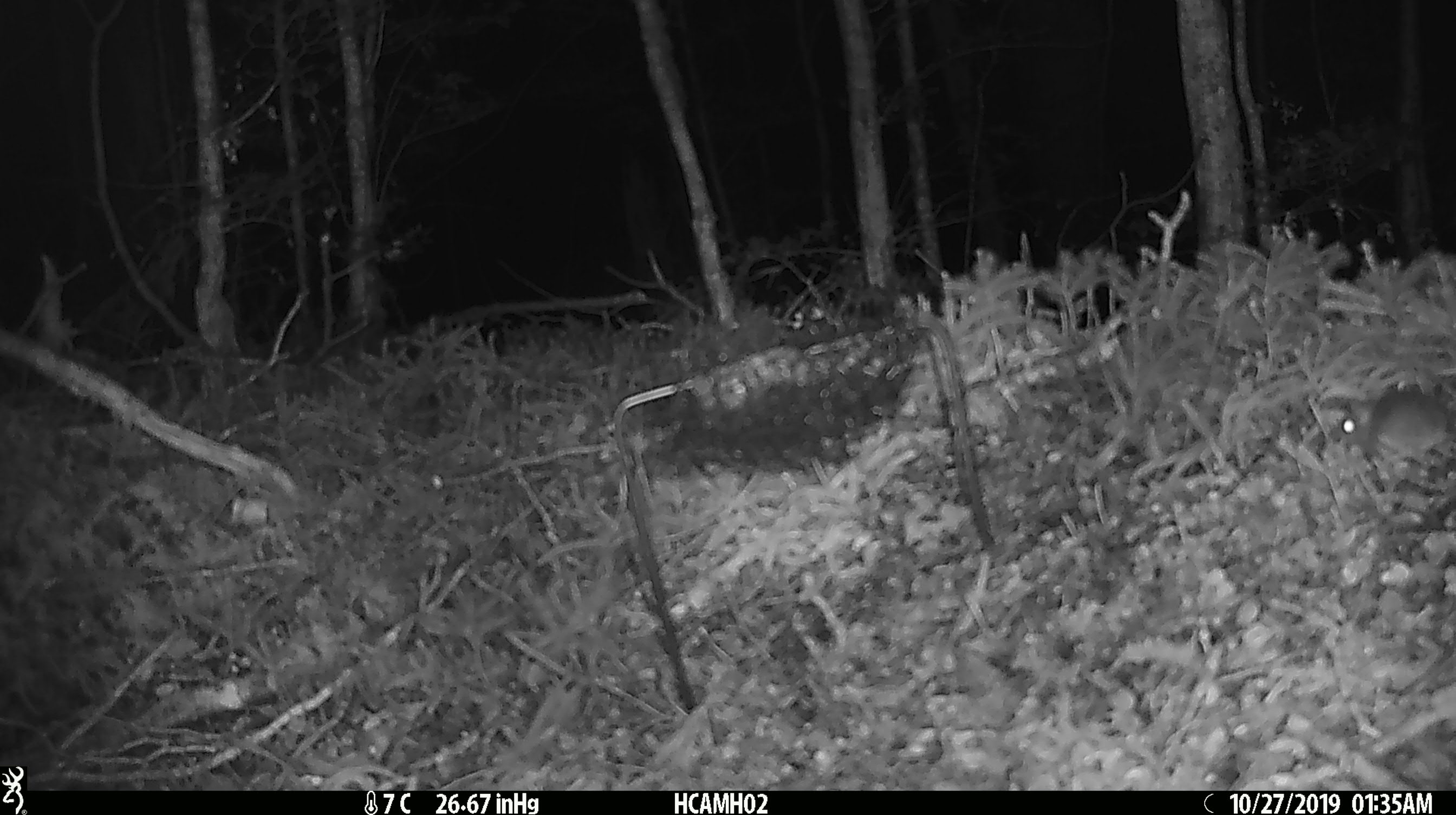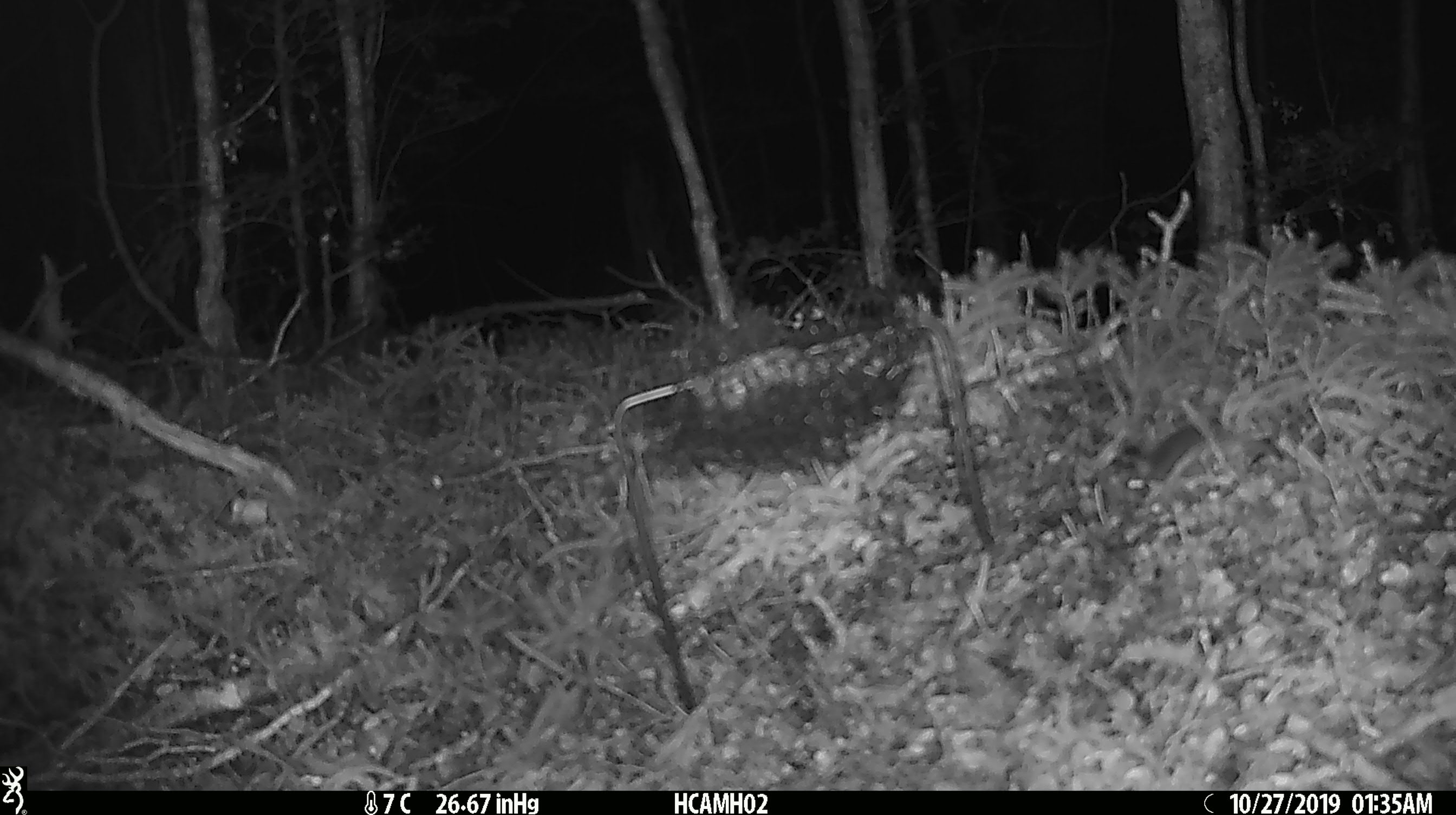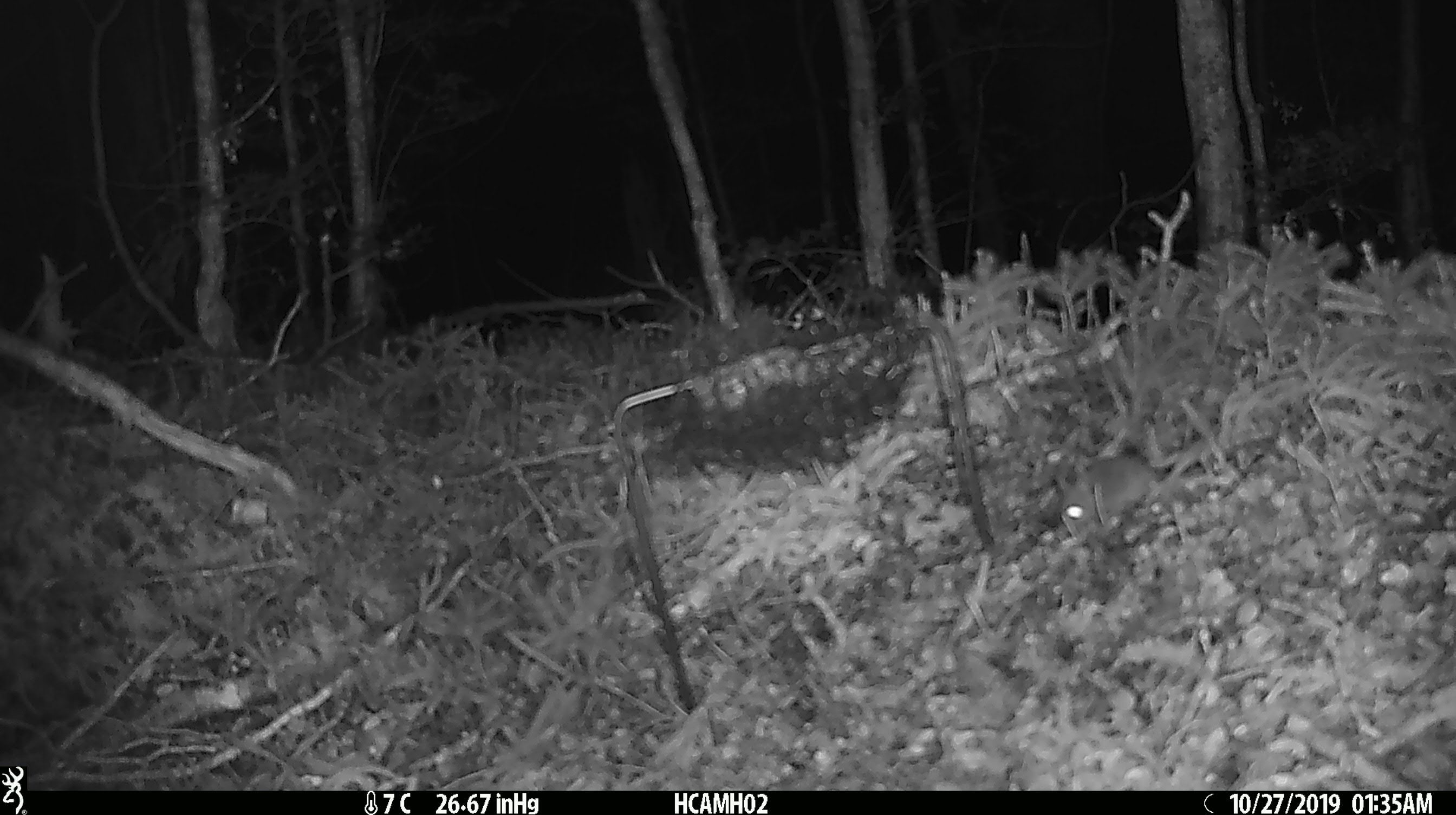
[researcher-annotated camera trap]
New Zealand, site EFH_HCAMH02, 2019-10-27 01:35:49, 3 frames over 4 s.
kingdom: Animalia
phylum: Chordata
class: Mammalia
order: Rodentia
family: Muridae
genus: Mus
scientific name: Mus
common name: mouse